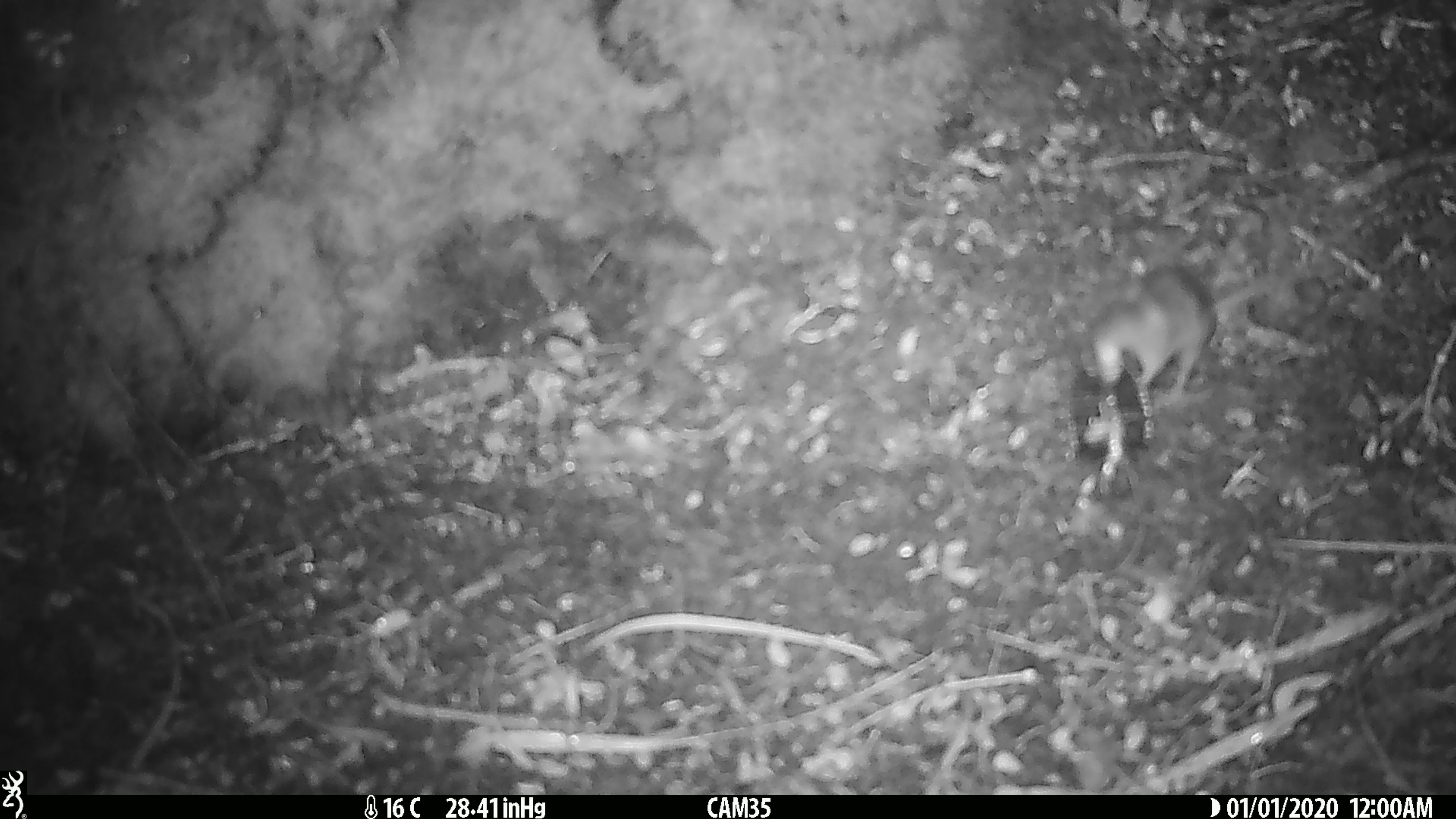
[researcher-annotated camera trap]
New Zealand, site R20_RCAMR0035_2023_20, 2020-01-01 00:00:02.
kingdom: Animalia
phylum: Chordata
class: Mammalia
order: Rodentia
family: Muridae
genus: Mus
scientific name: Mus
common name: mouse